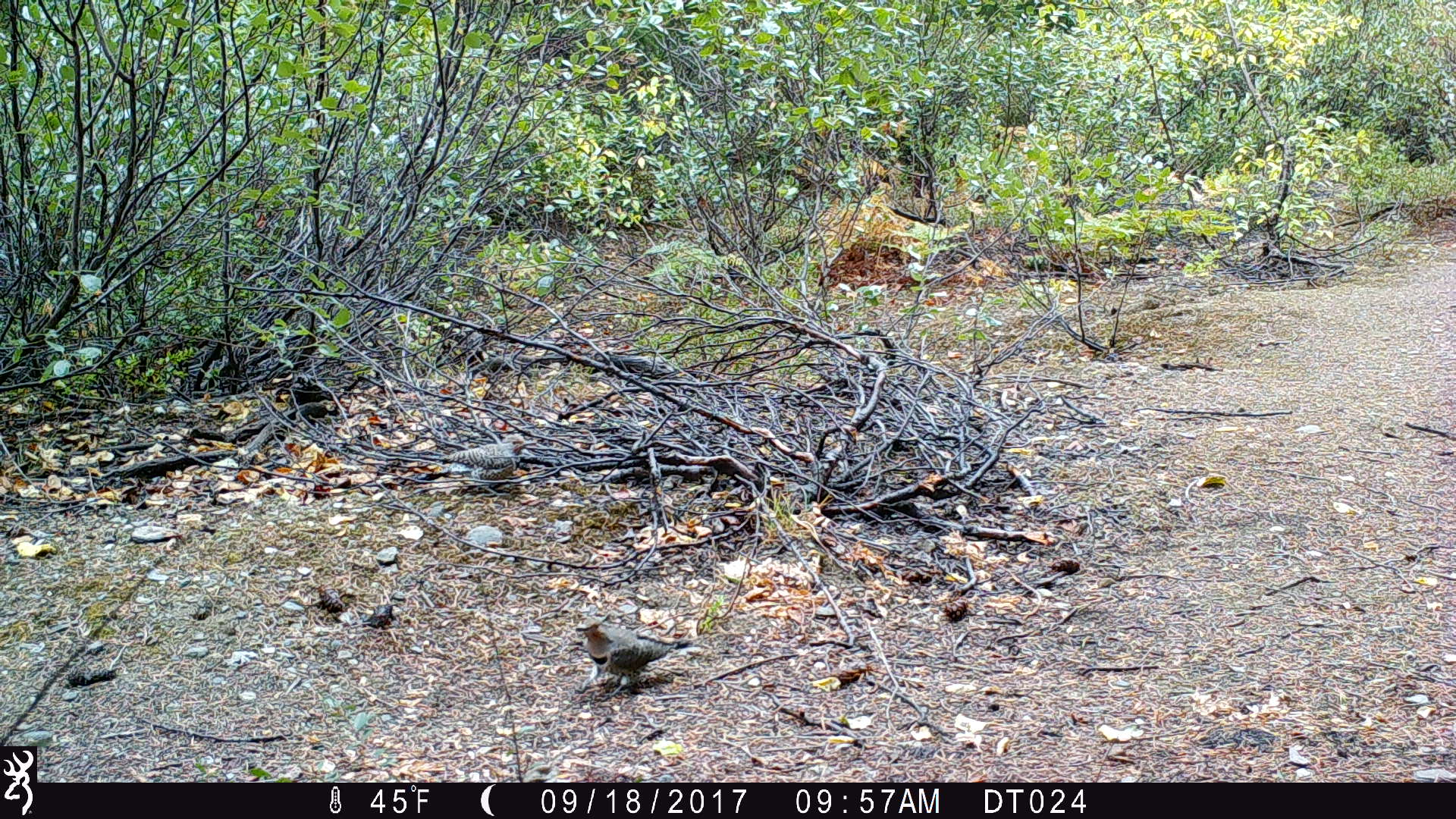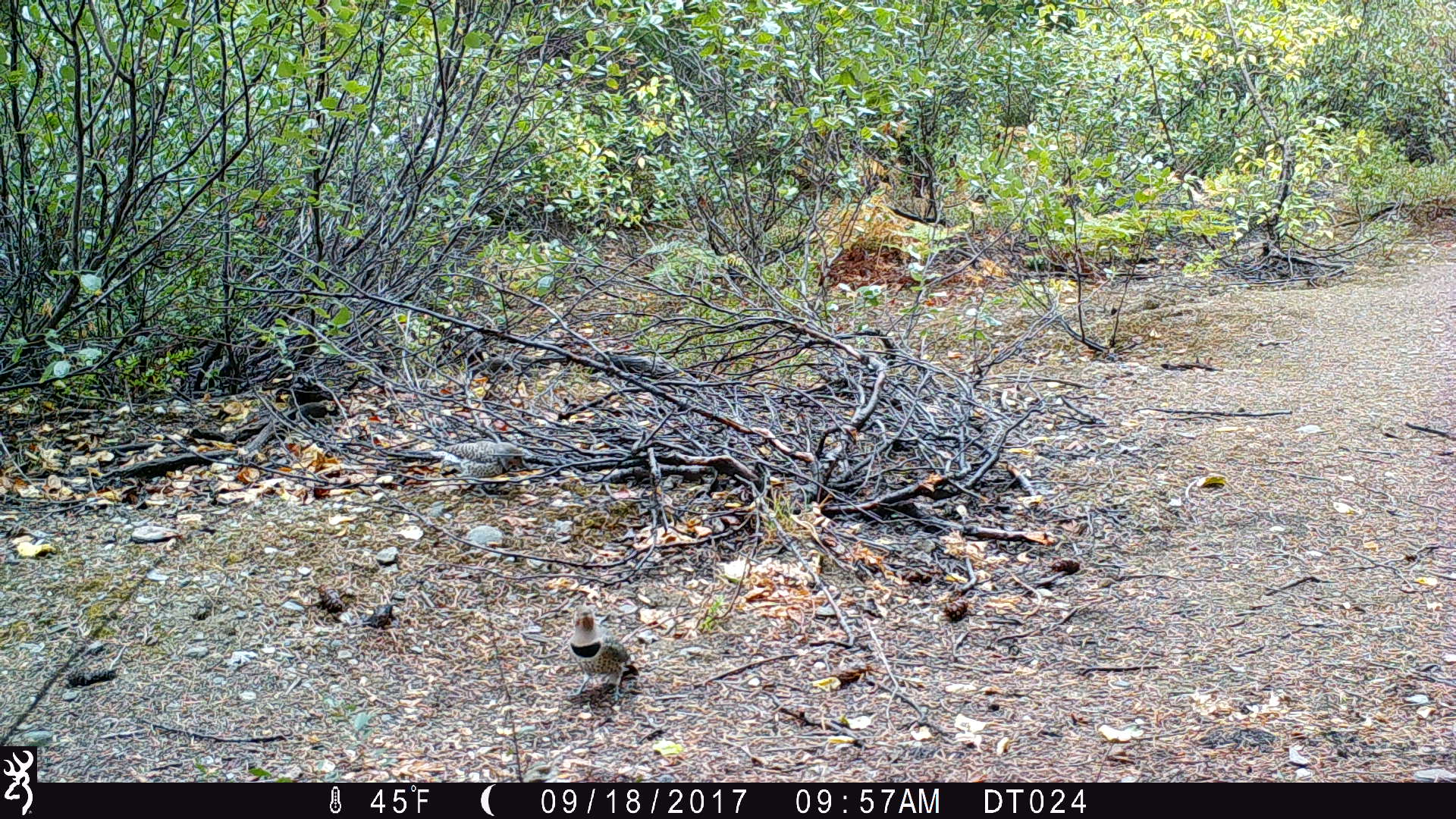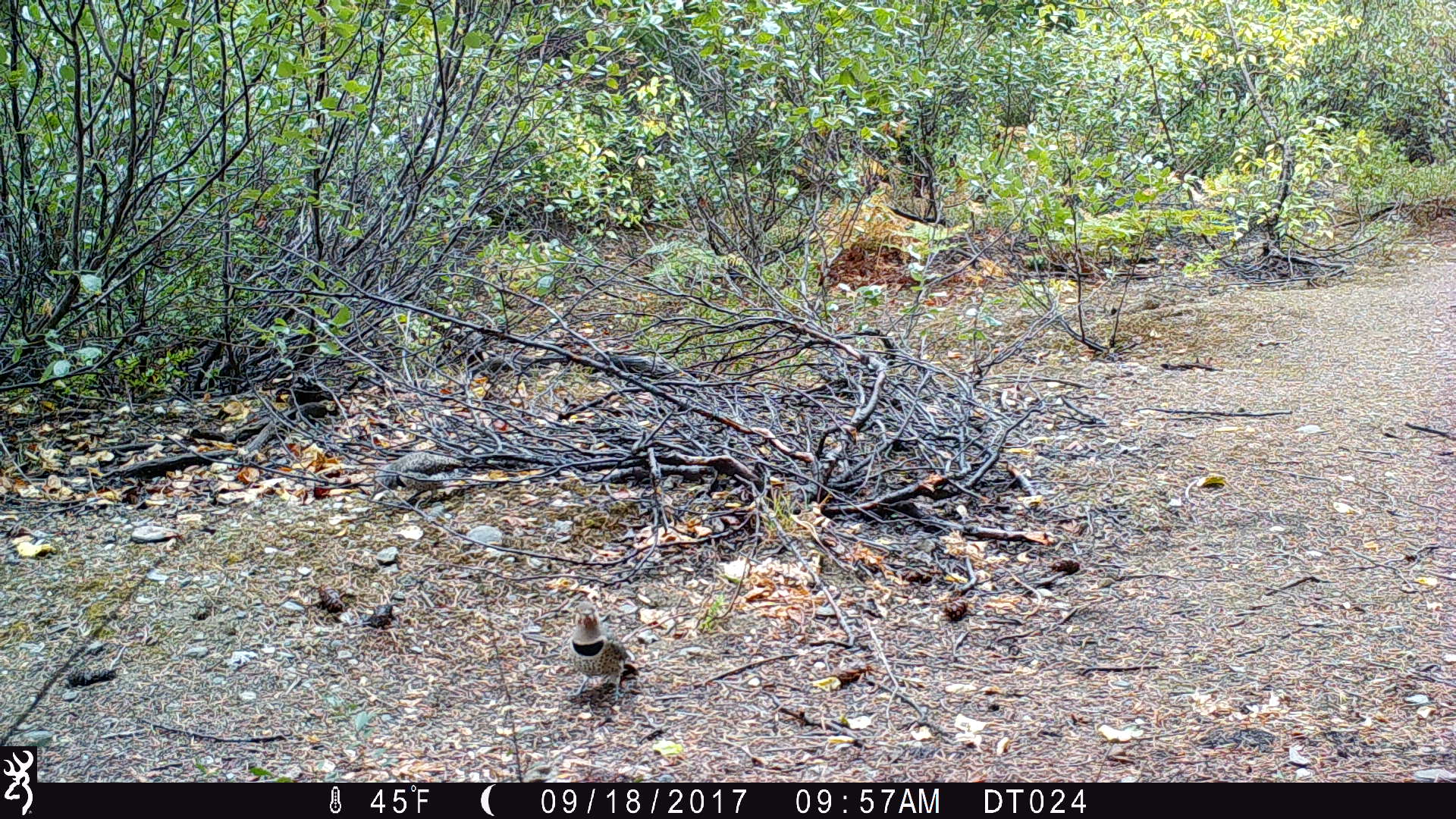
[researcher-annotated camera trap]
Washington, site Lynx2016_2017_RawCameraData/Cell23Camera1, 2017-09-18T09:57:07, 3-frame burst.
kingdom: Animalia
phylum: Chordata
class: Aves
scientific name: Aves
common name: birds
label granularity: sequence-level